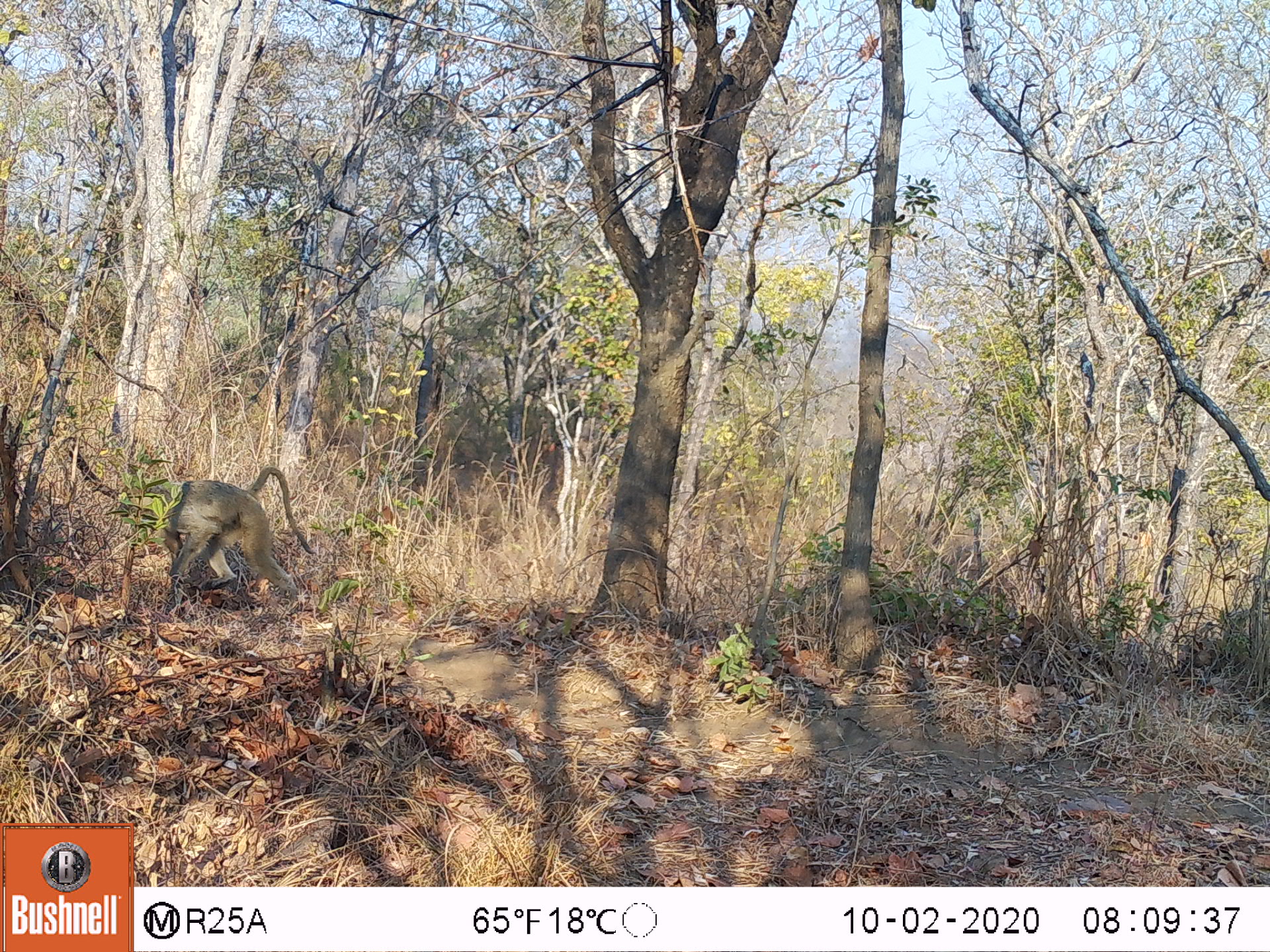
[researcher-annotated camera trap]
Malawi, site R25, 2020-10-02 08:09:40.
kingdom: Animalia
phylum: Chordata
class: Mammalia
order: Primates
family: Cercopithecidae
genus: Papio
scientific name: Papio cynocephalus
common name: yellow baboon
Yellow baboon (Papio cynocephalus), count 1.